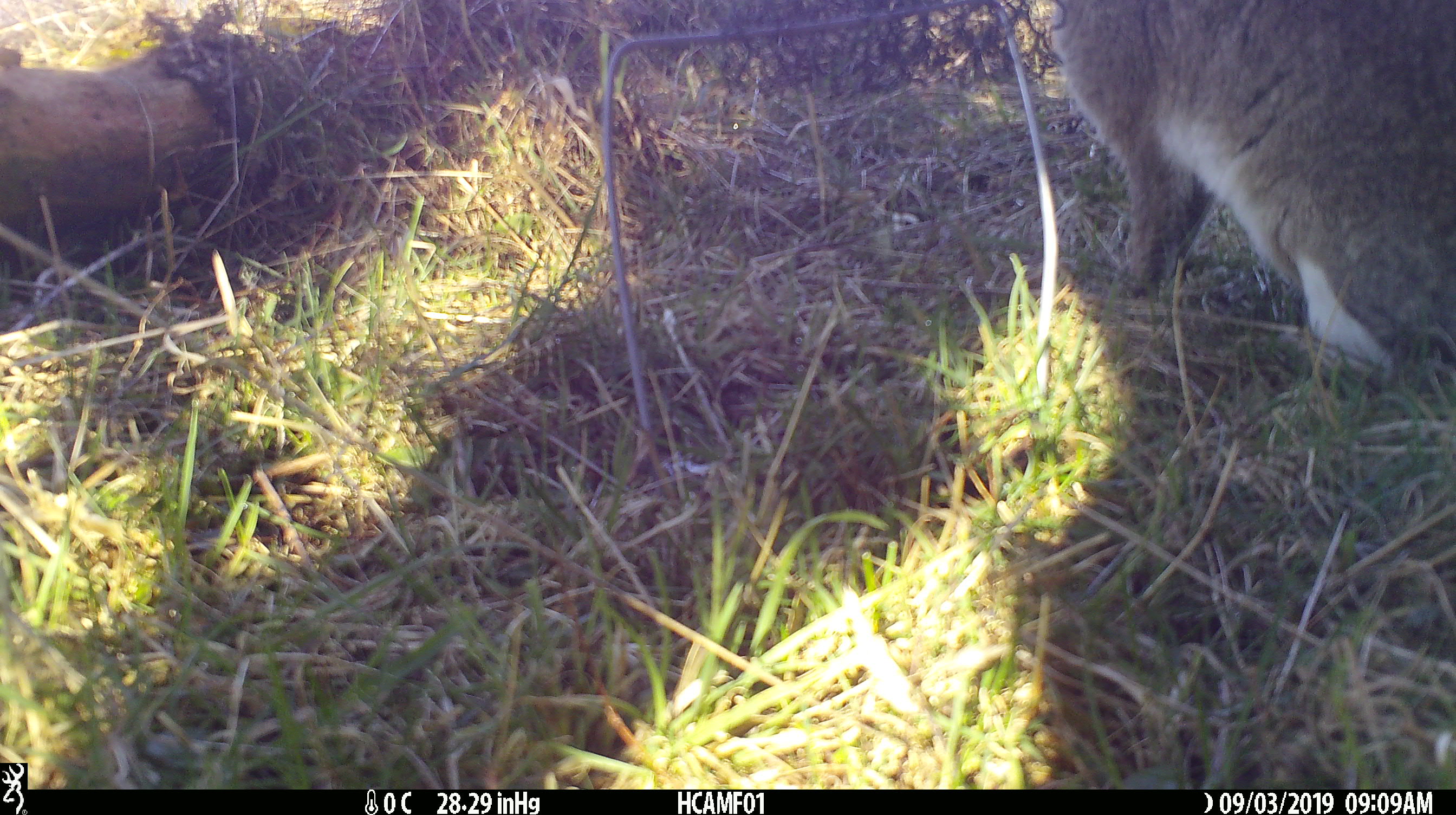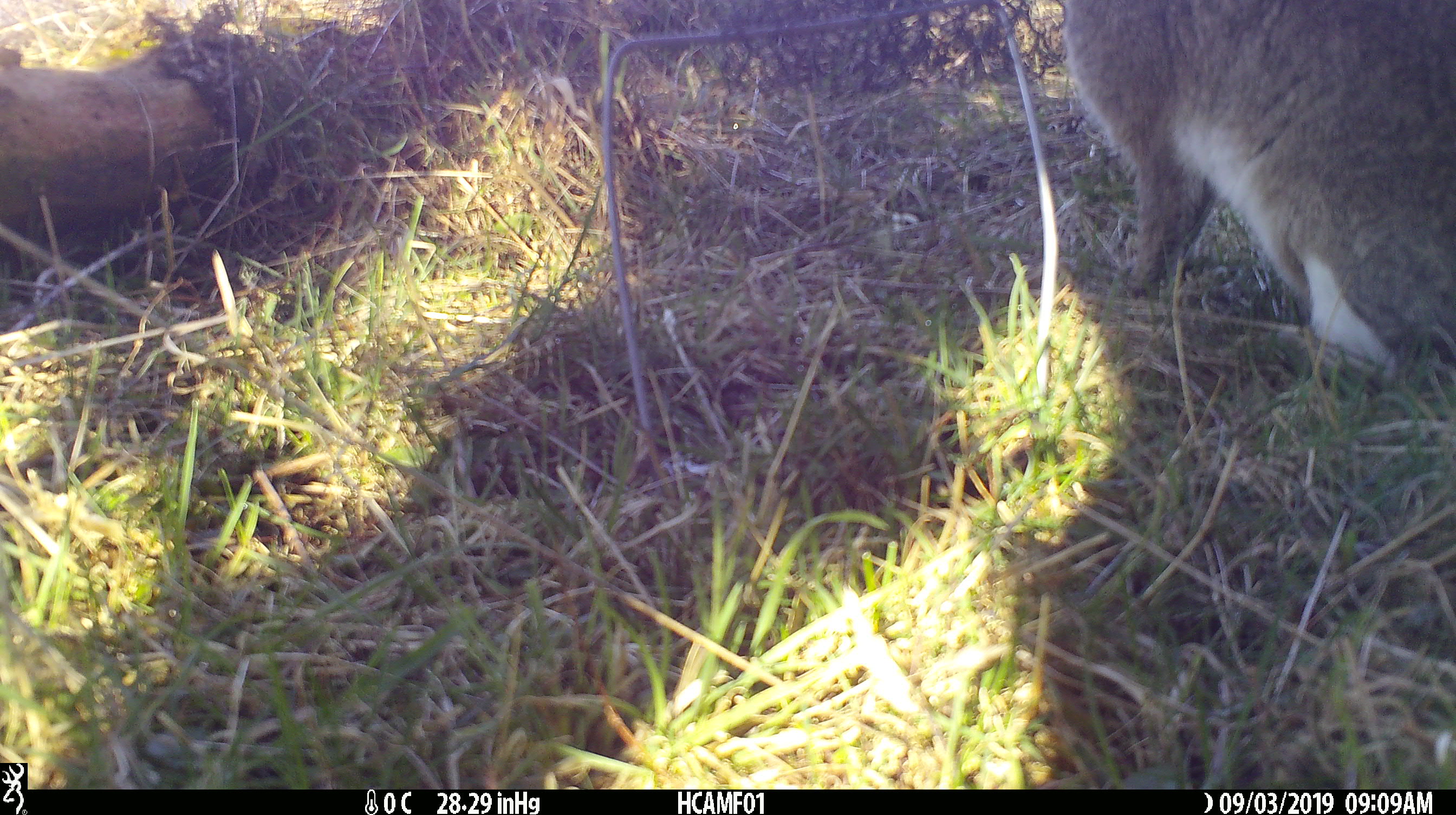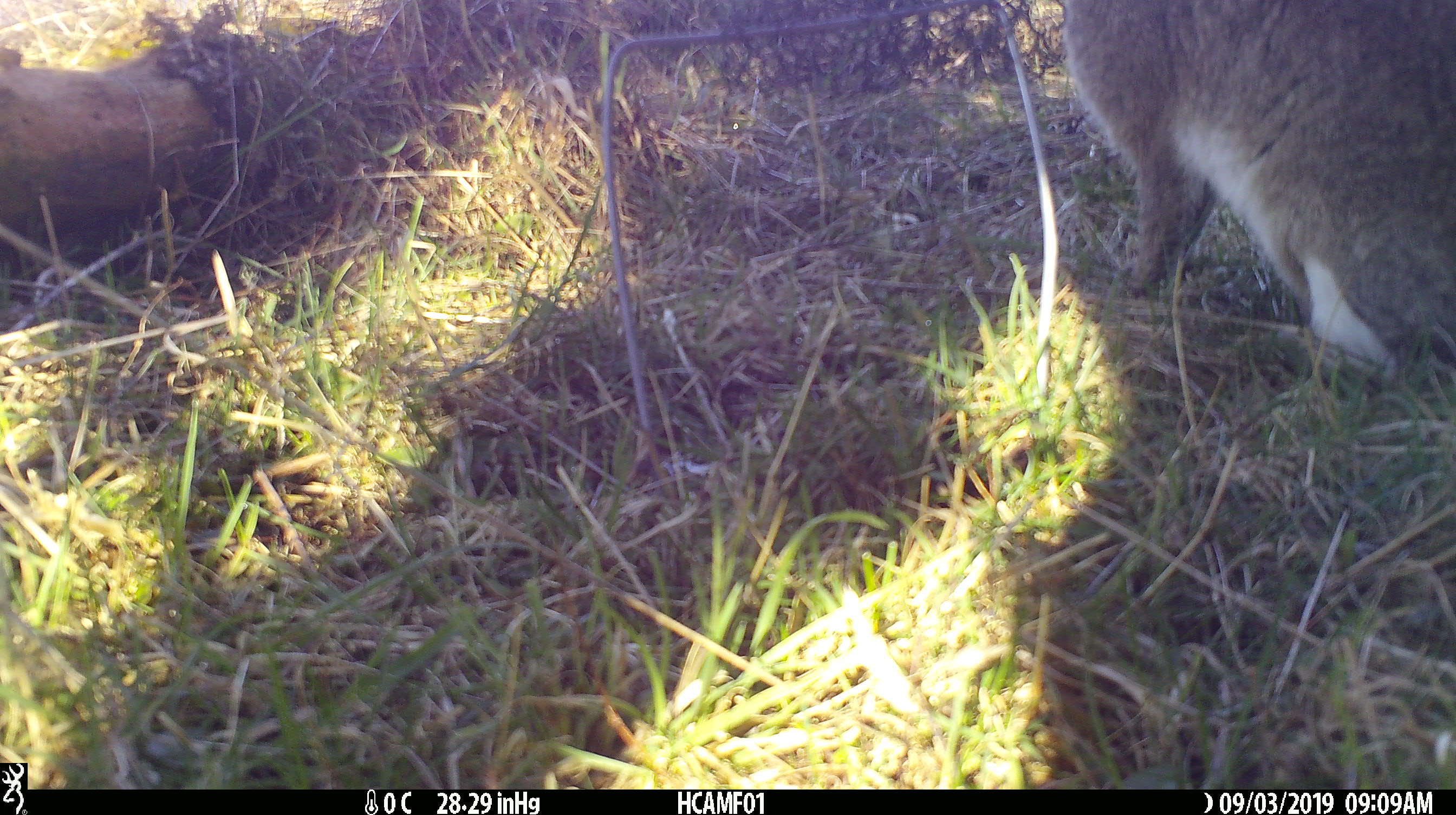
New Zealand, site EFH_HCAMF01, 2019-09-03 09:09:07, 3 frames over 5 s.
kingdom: Animalia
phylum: Chordata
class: Mammalia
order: Lagomorpha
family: Leporidae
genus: Lepus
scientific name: Lepus europaeus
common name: brown hare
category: hare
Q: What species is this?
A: Hare (brown hare) (Lepus europaeus).